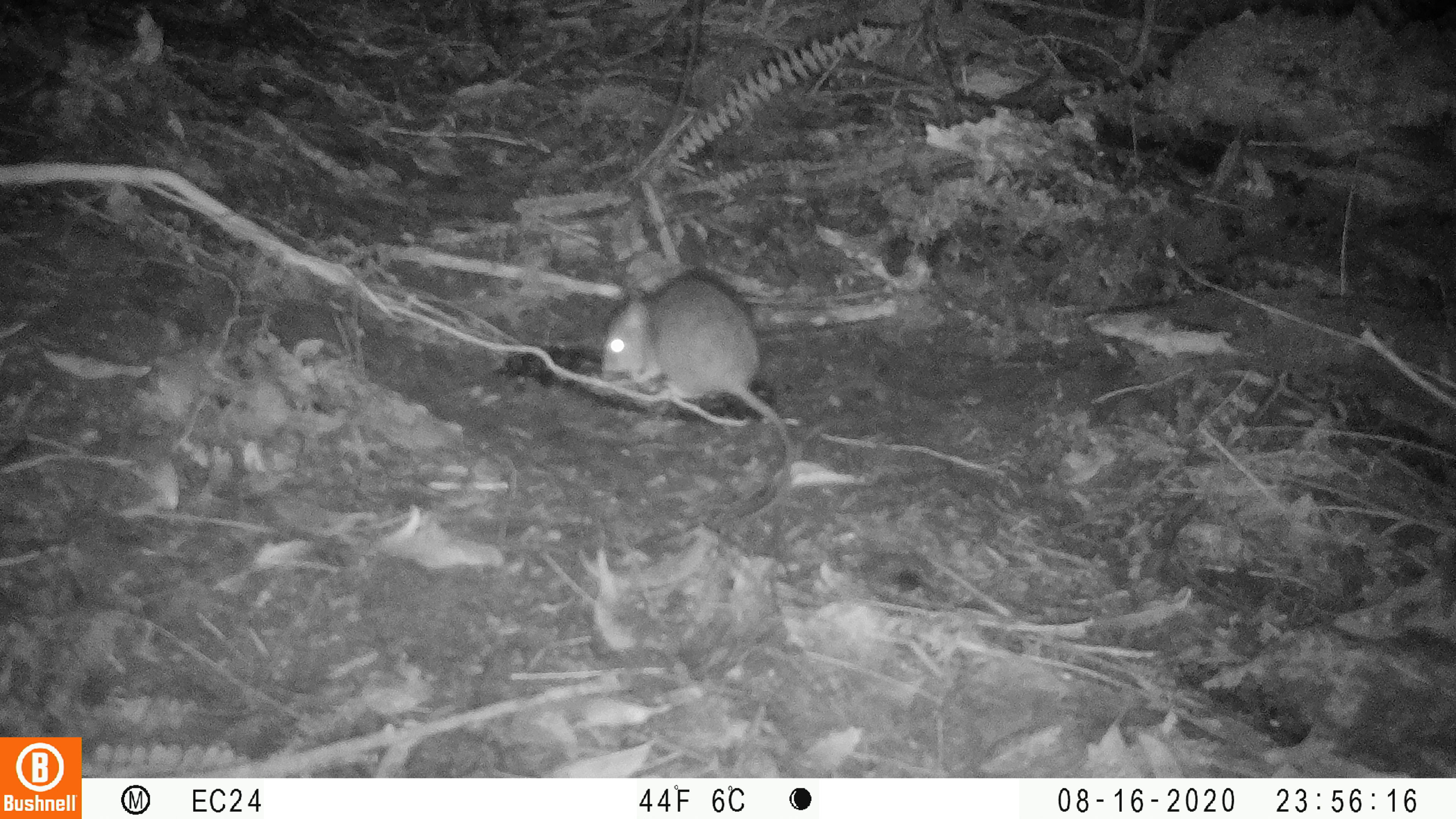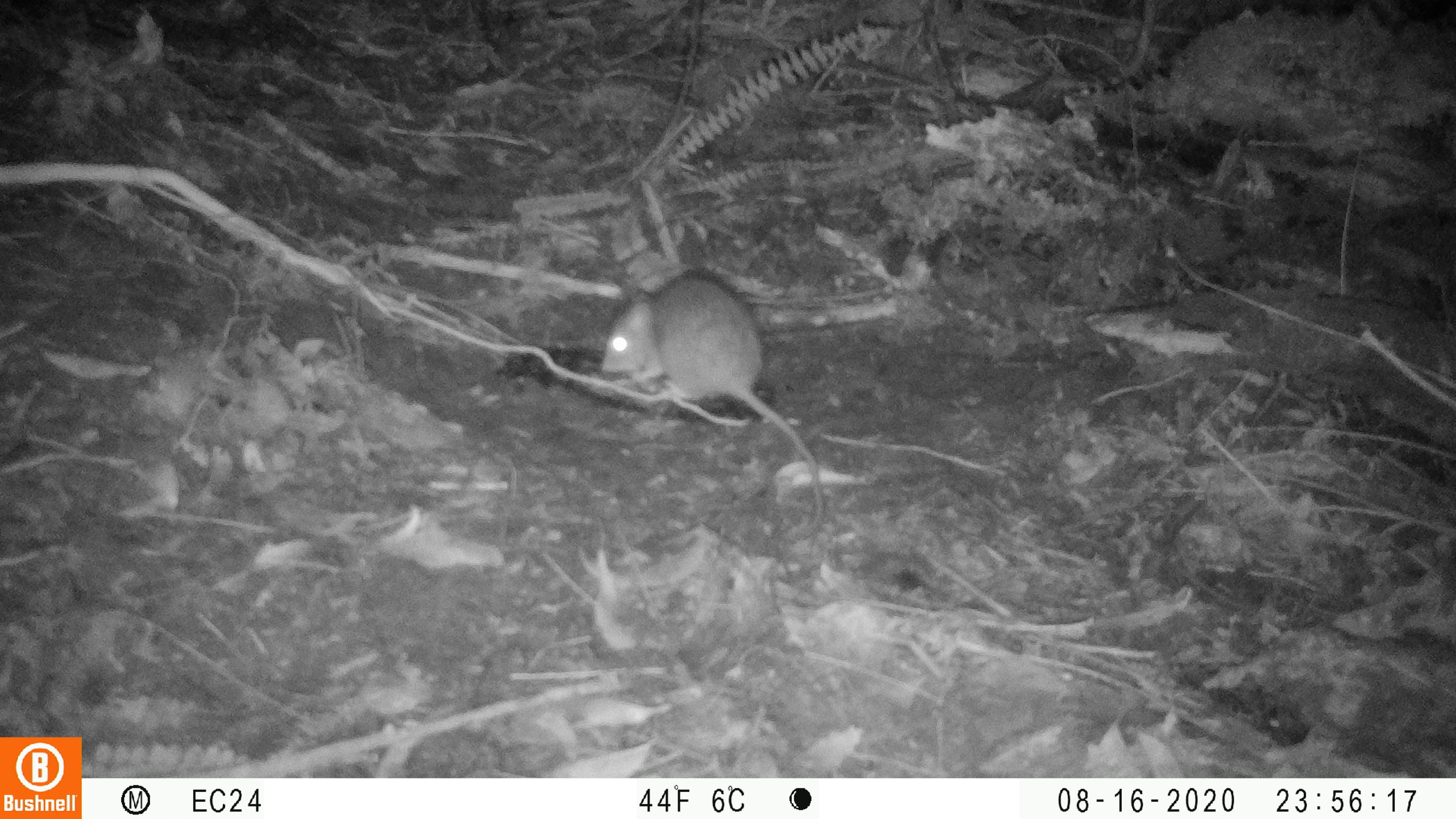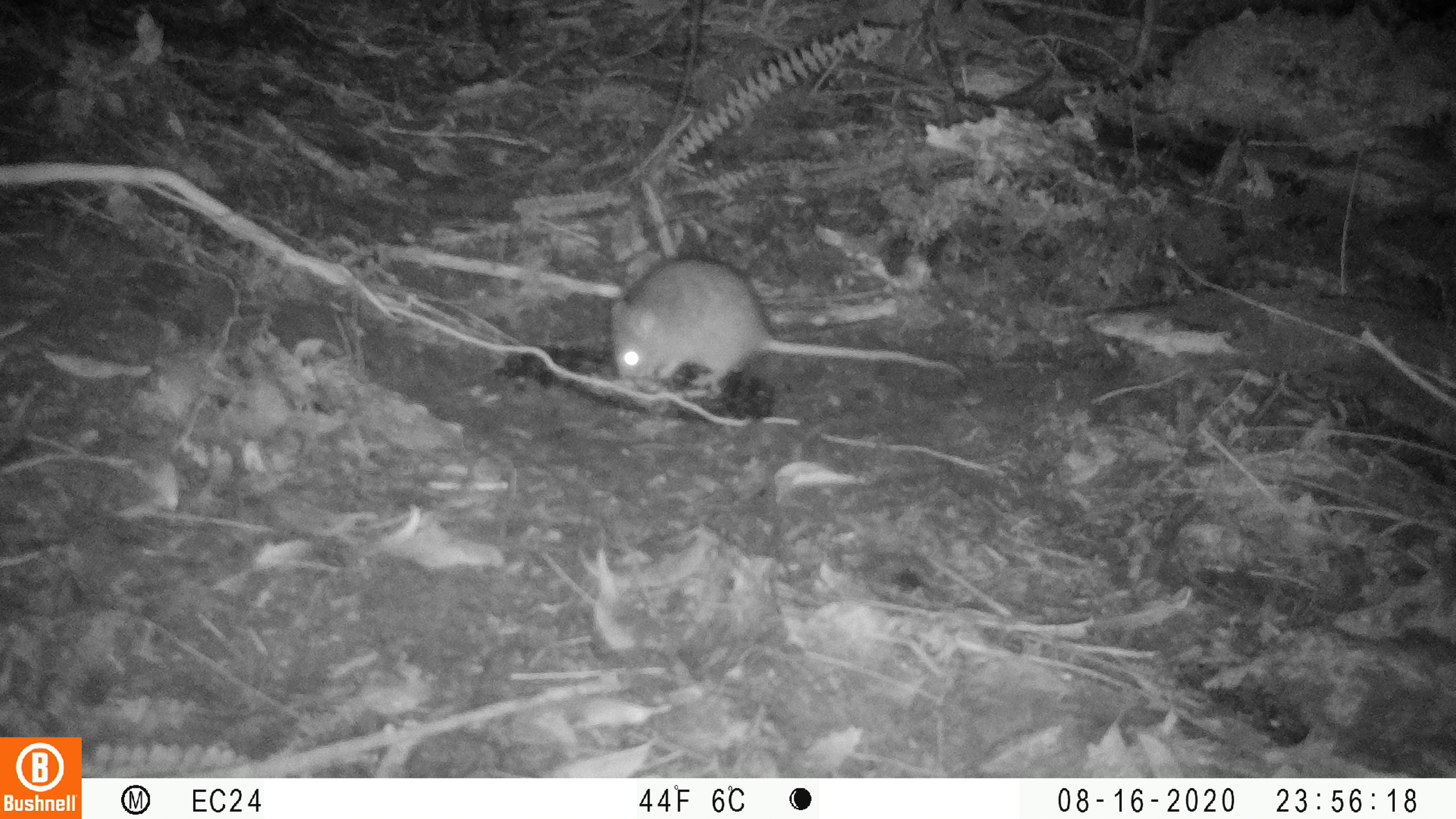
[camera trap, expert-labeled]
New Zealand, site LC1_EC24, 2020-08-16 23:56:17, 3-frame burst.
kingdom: Animalia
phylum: Chordata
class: Mammalia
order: Rodentia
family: Muridae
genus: Rattus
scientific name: Rattus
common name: rat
Rat (Rattus).